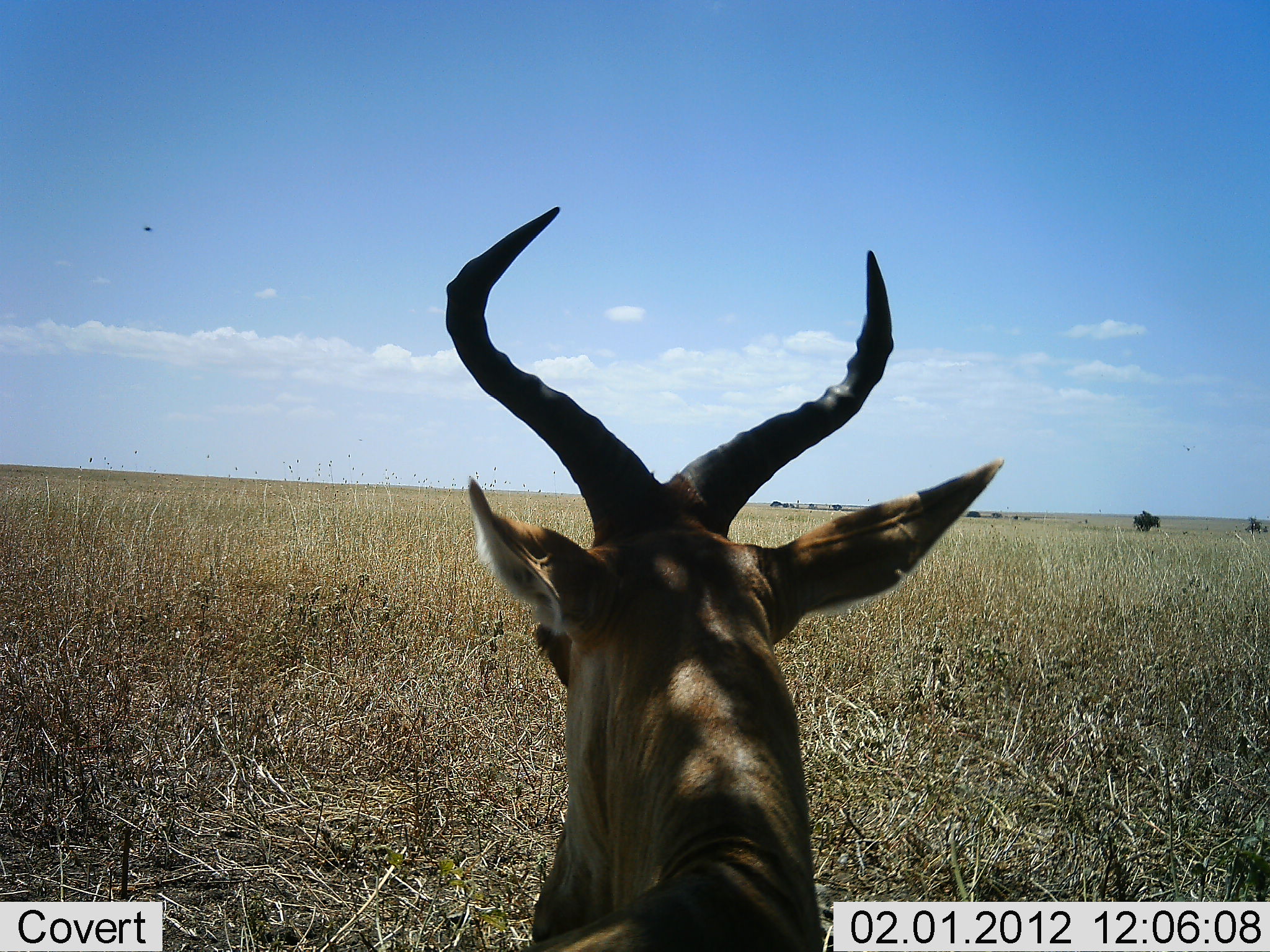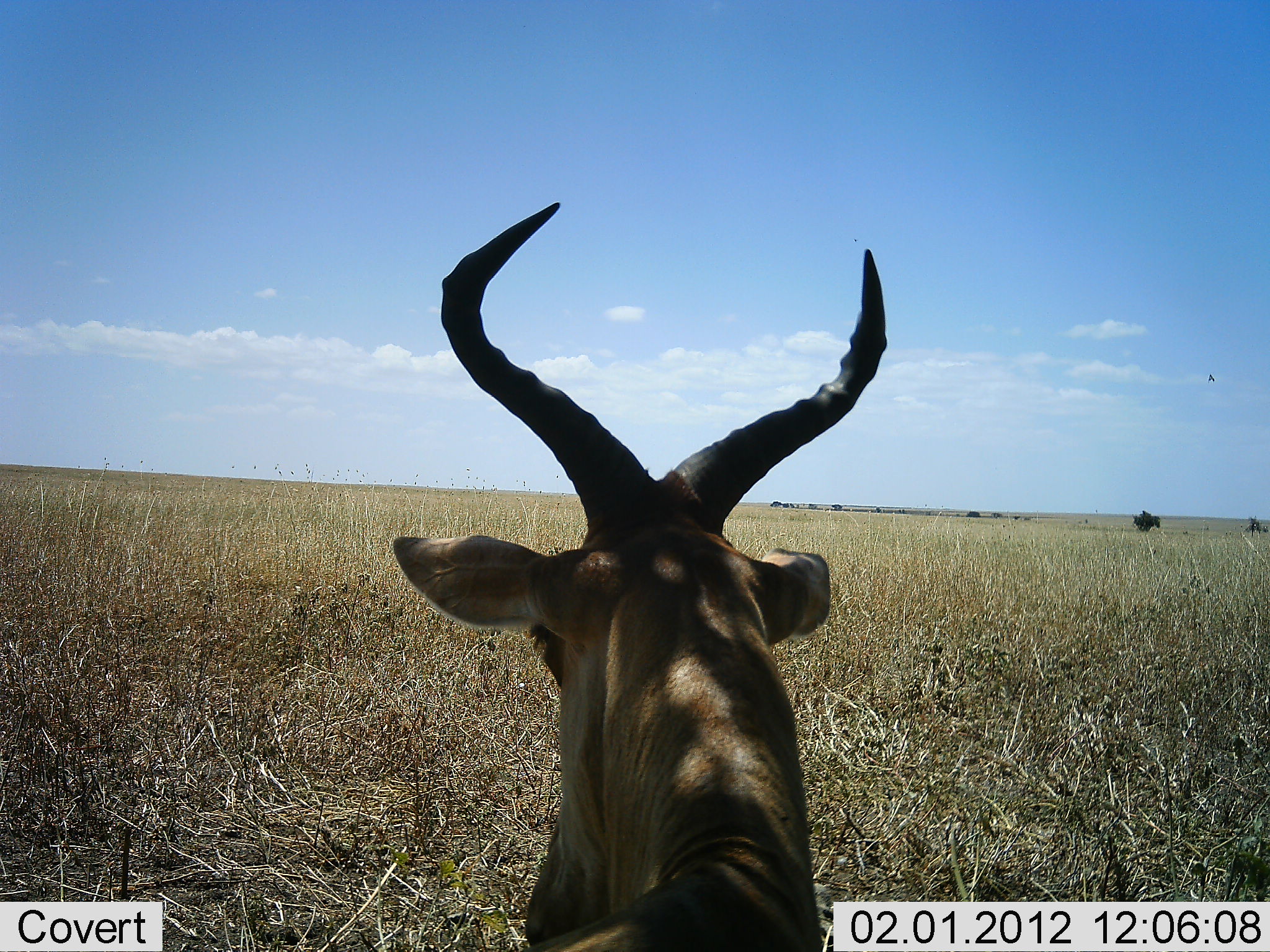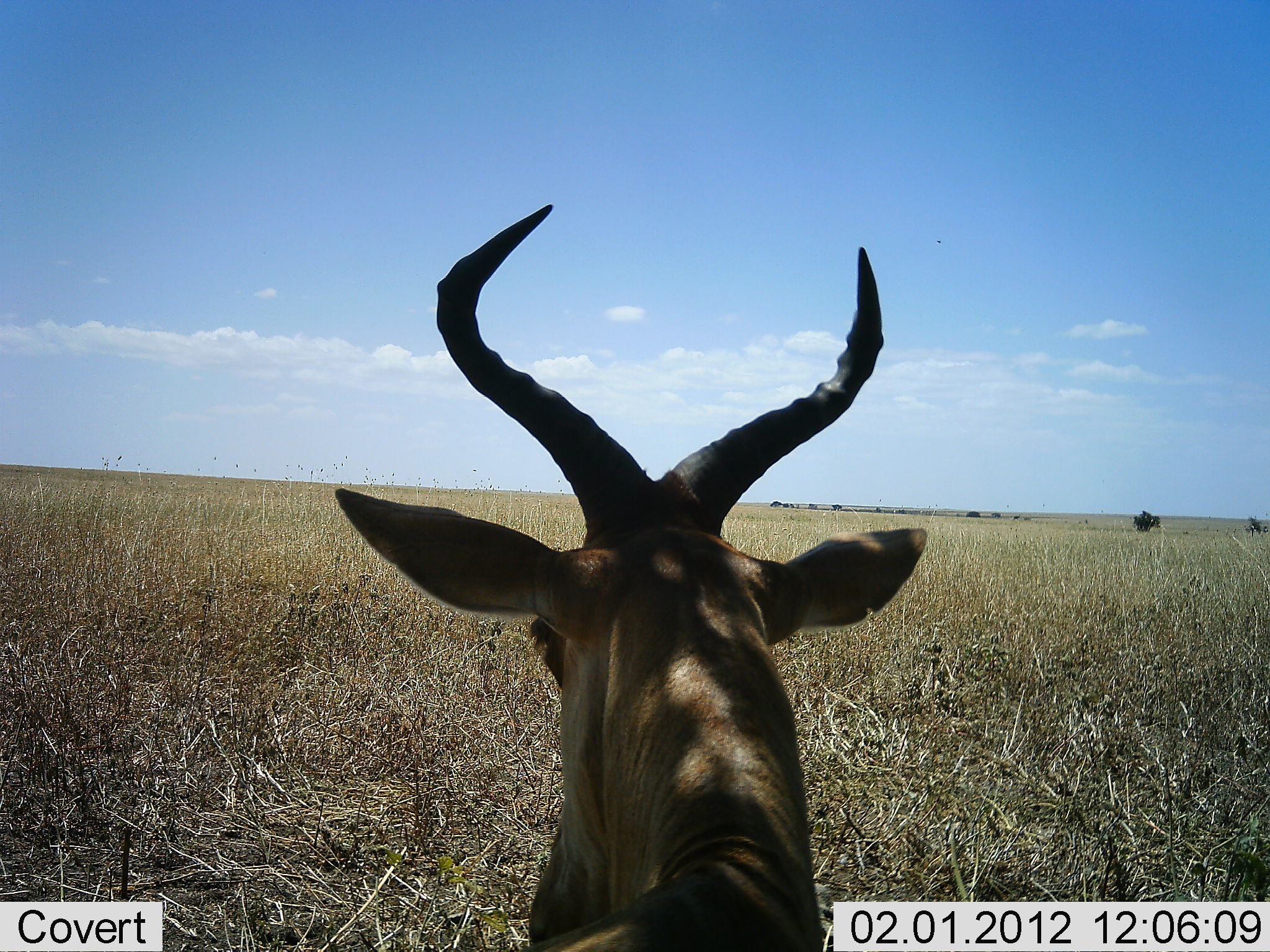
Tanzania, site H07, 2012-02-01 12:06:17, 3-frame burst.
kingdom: Animalia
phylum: Chordata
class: Mammalia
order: Artiodactyla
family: Bovidae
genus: Alcelaphus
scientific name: Alcelaphus buselaphus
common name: hartebeest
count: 1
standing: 56%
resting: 44%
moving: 0%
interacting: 0%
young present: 0%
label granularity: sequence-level